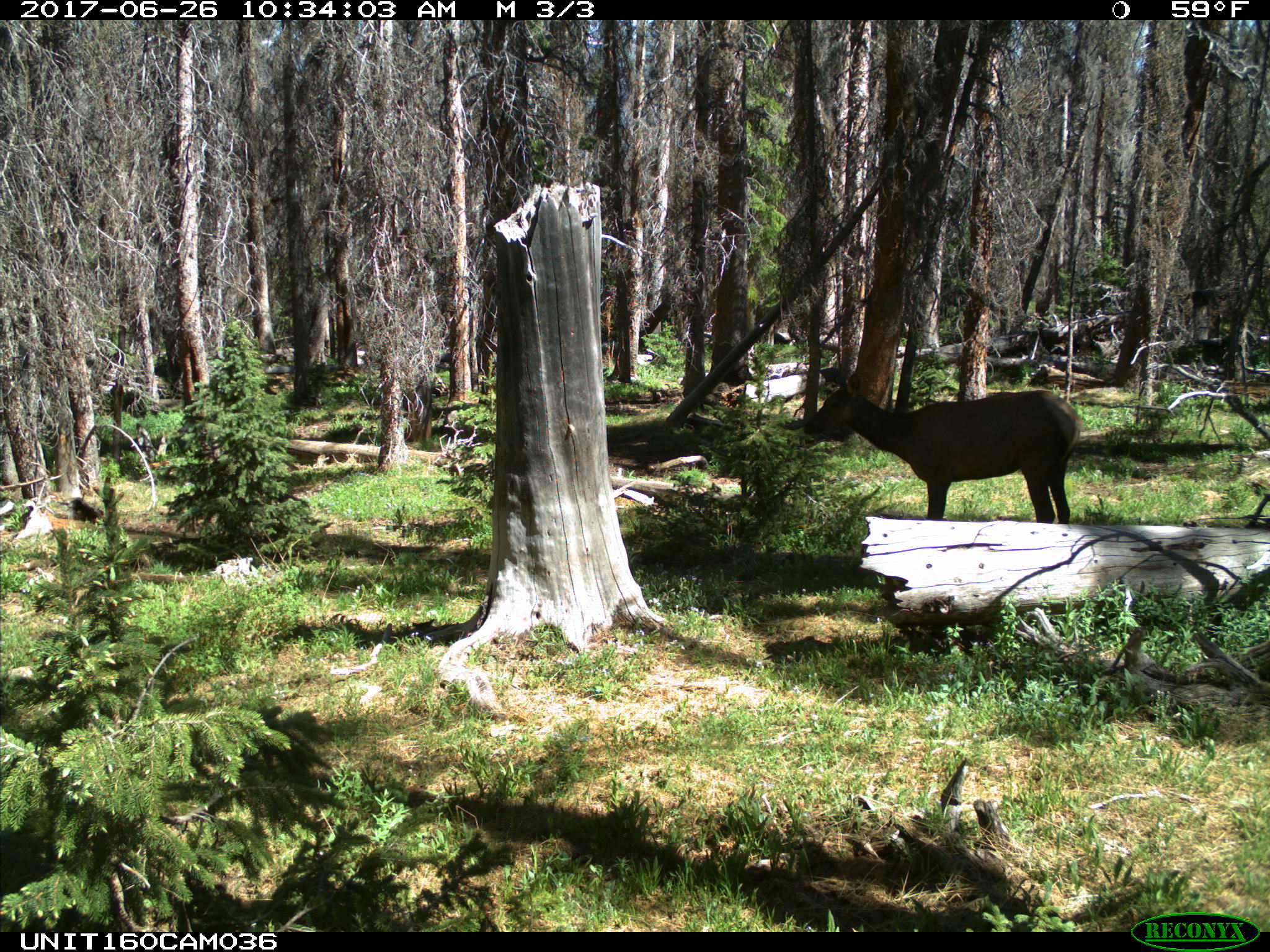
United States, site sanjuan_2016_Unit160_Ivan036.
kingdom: Animalia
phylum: Chordata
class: Mammalia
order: Artiodactyla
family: Cervidae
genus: Cervus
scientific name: Cervus elaphus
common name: red deer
Cervus elaphus (red deer).